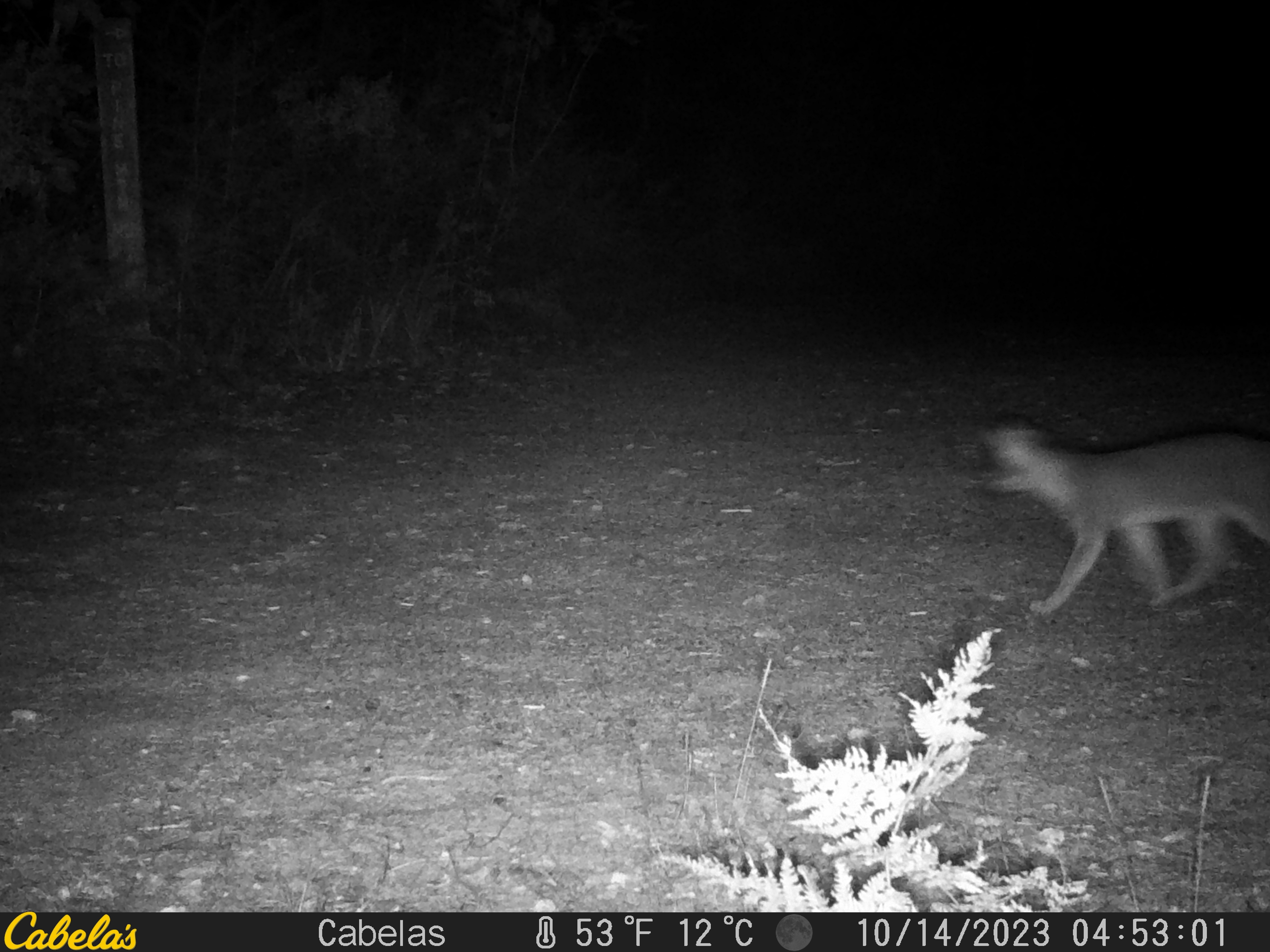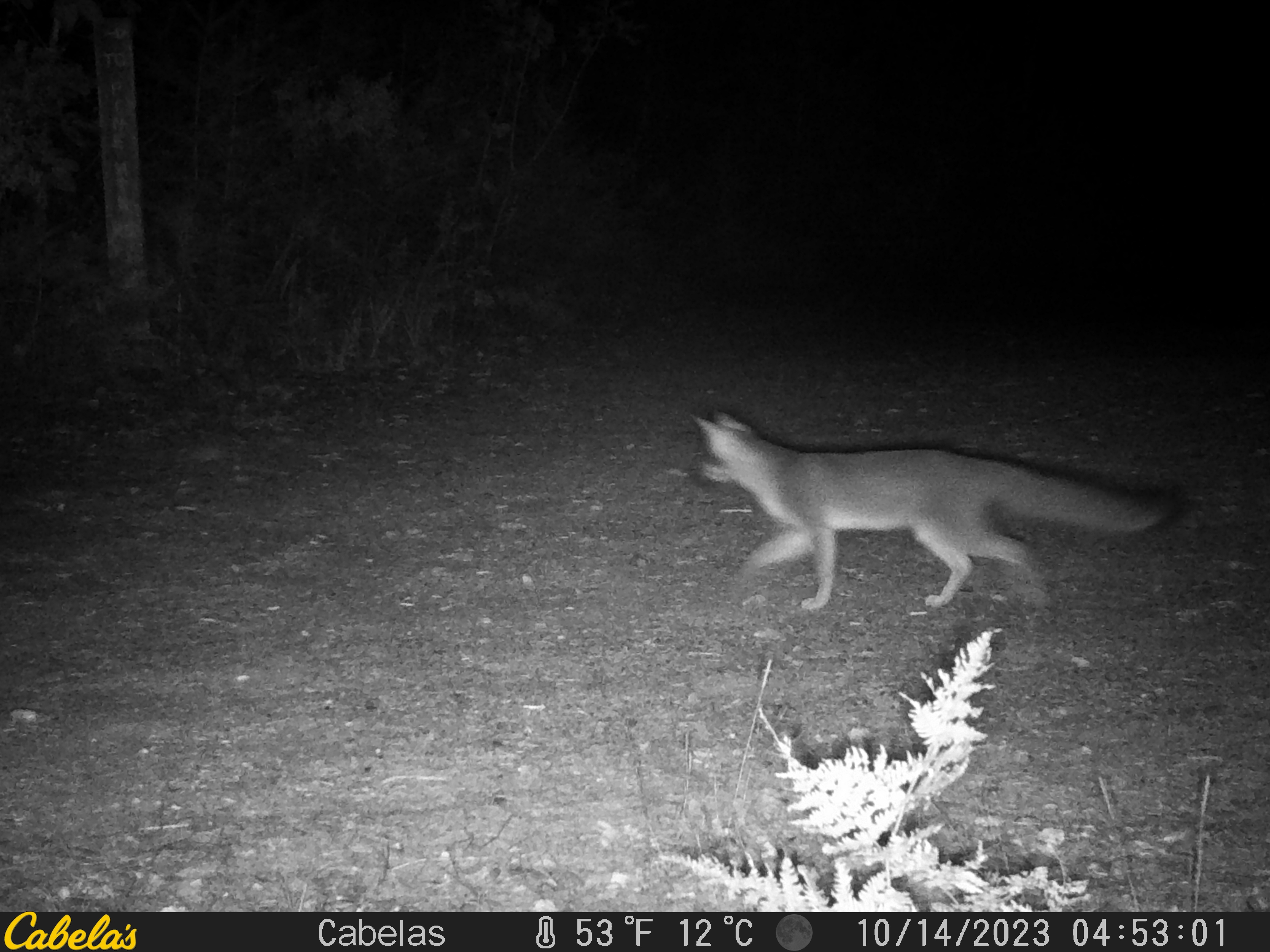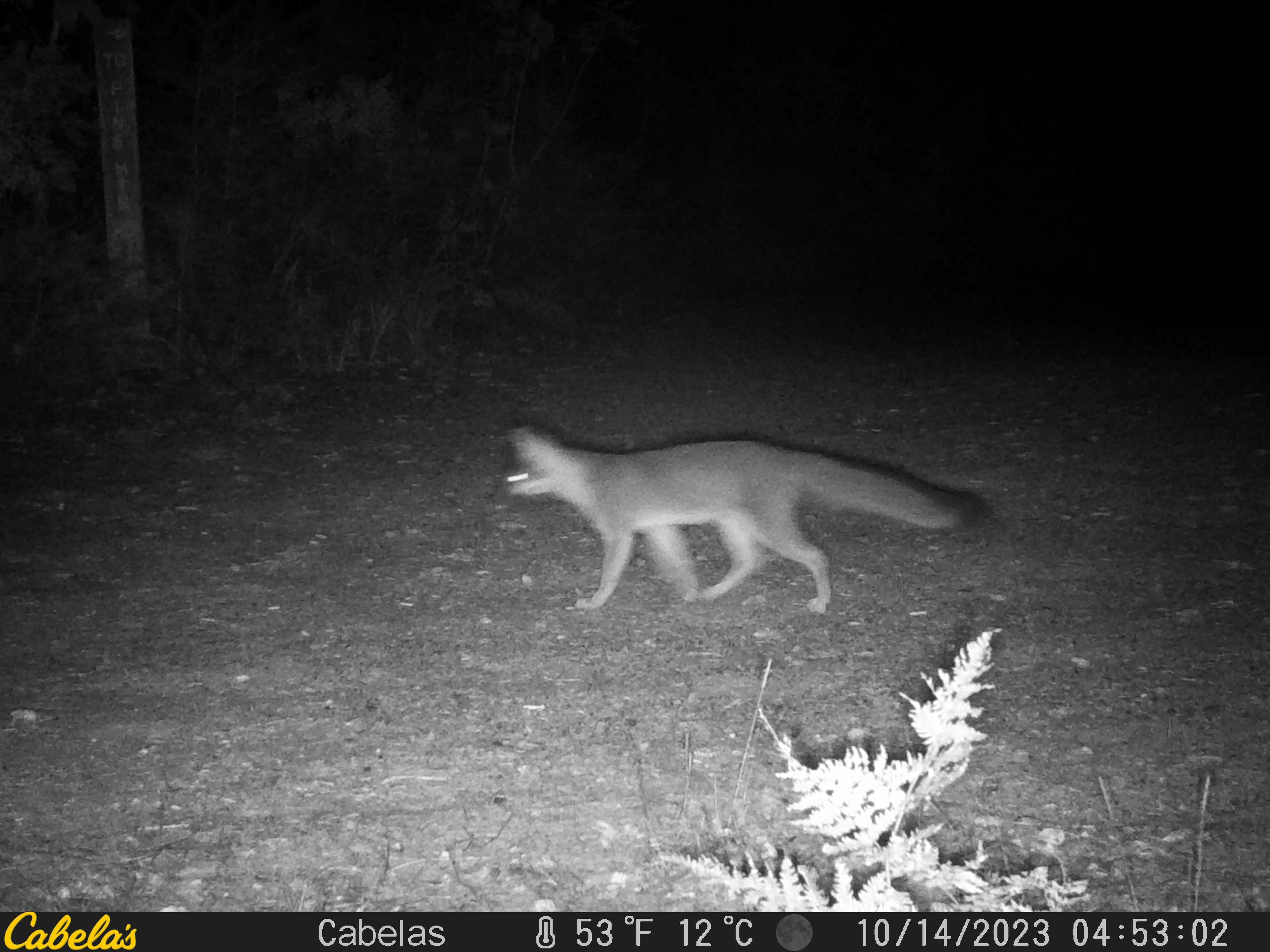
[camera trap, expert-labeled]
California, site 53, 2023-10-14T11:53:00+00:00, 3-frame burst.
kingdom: Animalia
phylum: Chordata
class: Mammalia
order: Carnivora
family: Canidae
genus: Urocyon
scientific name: Urocyon cinereoargenteus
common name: gray fox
Gray fox (Urocyon cinereoargenteus).